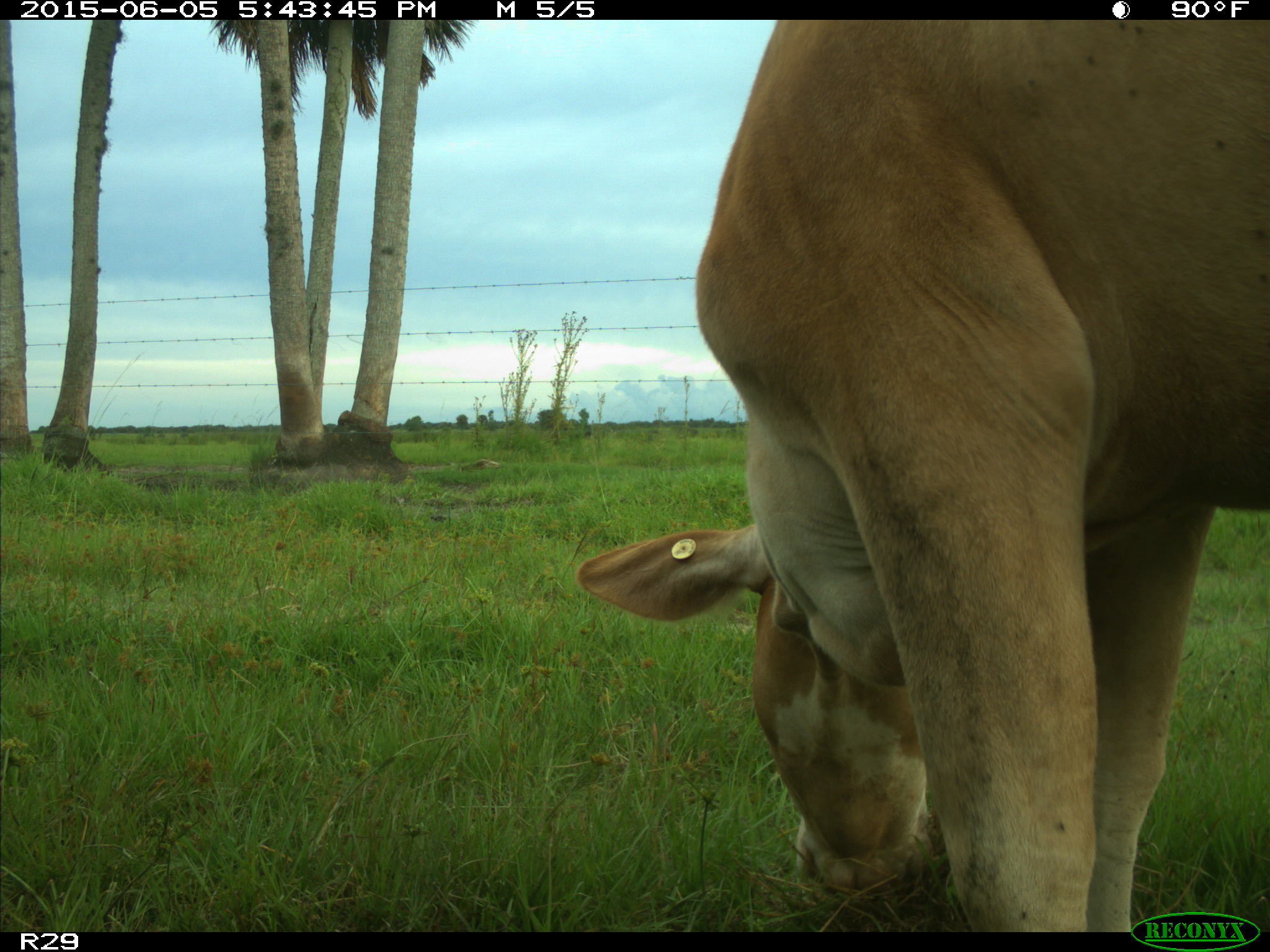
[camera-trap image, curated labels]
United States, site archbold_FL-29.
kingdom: Animalia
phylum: Chordata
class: Mammalia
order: Artiodactyla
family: Bovidae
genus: Bos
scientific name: Bos taurus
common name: domestic cow